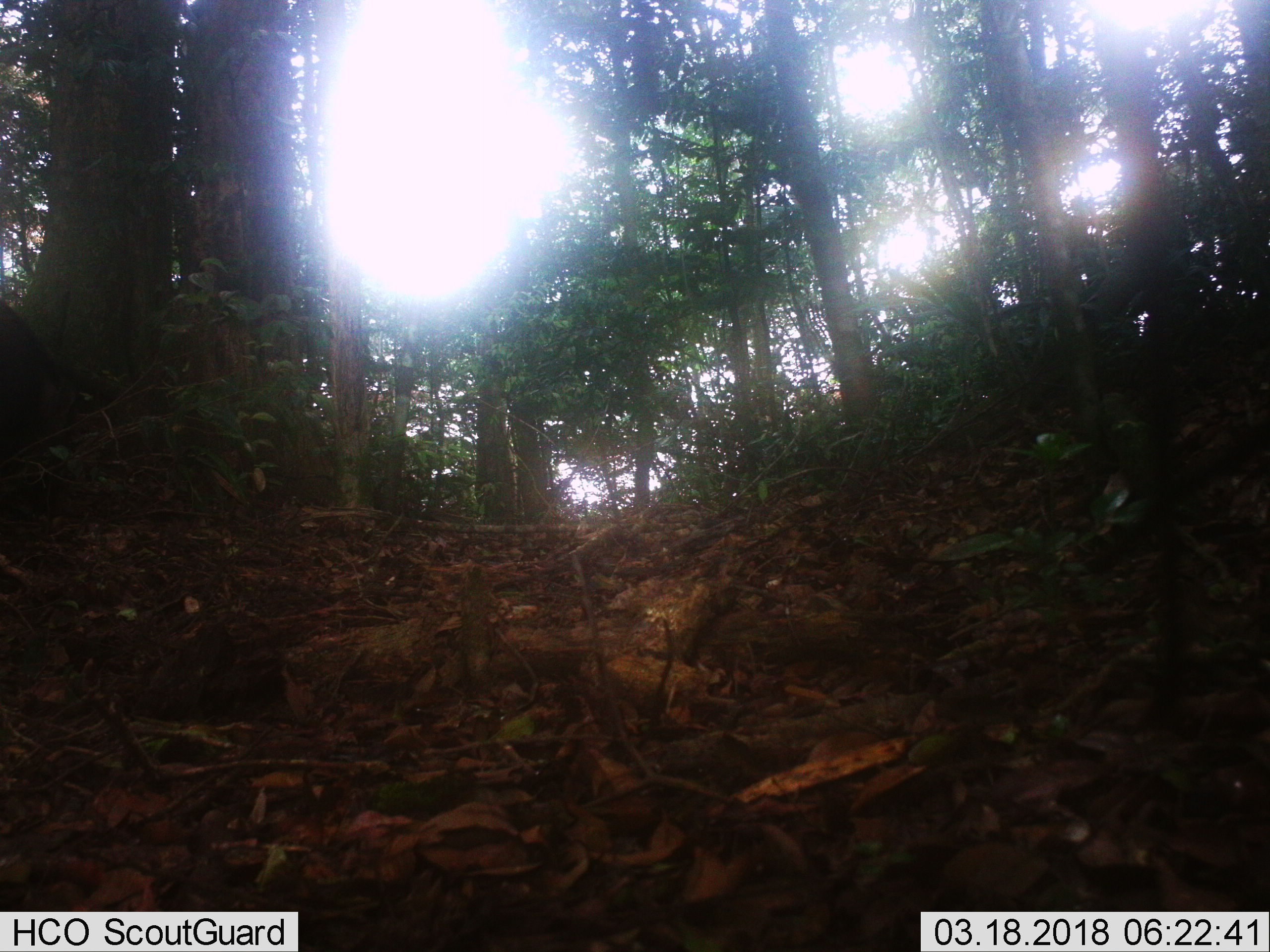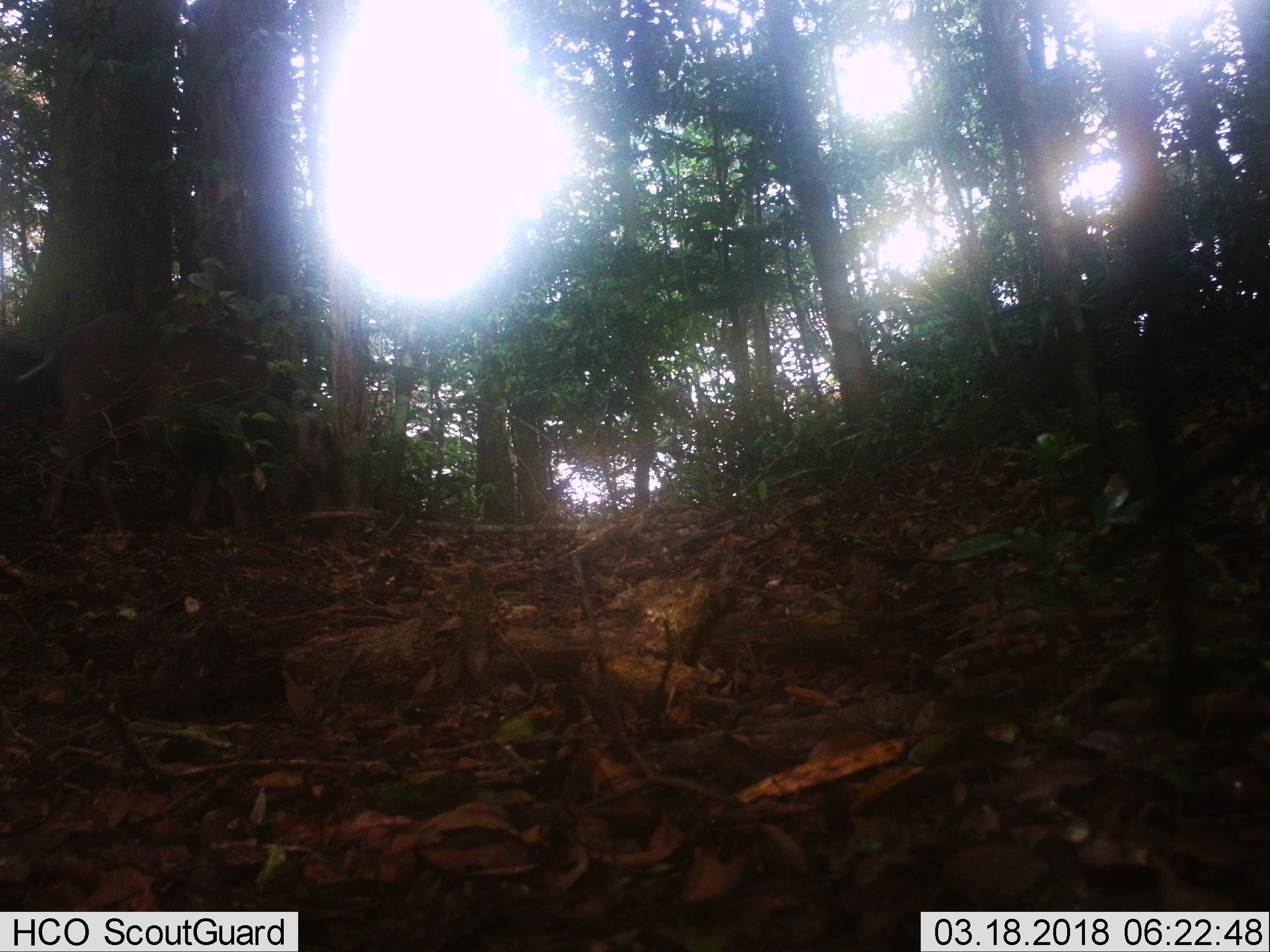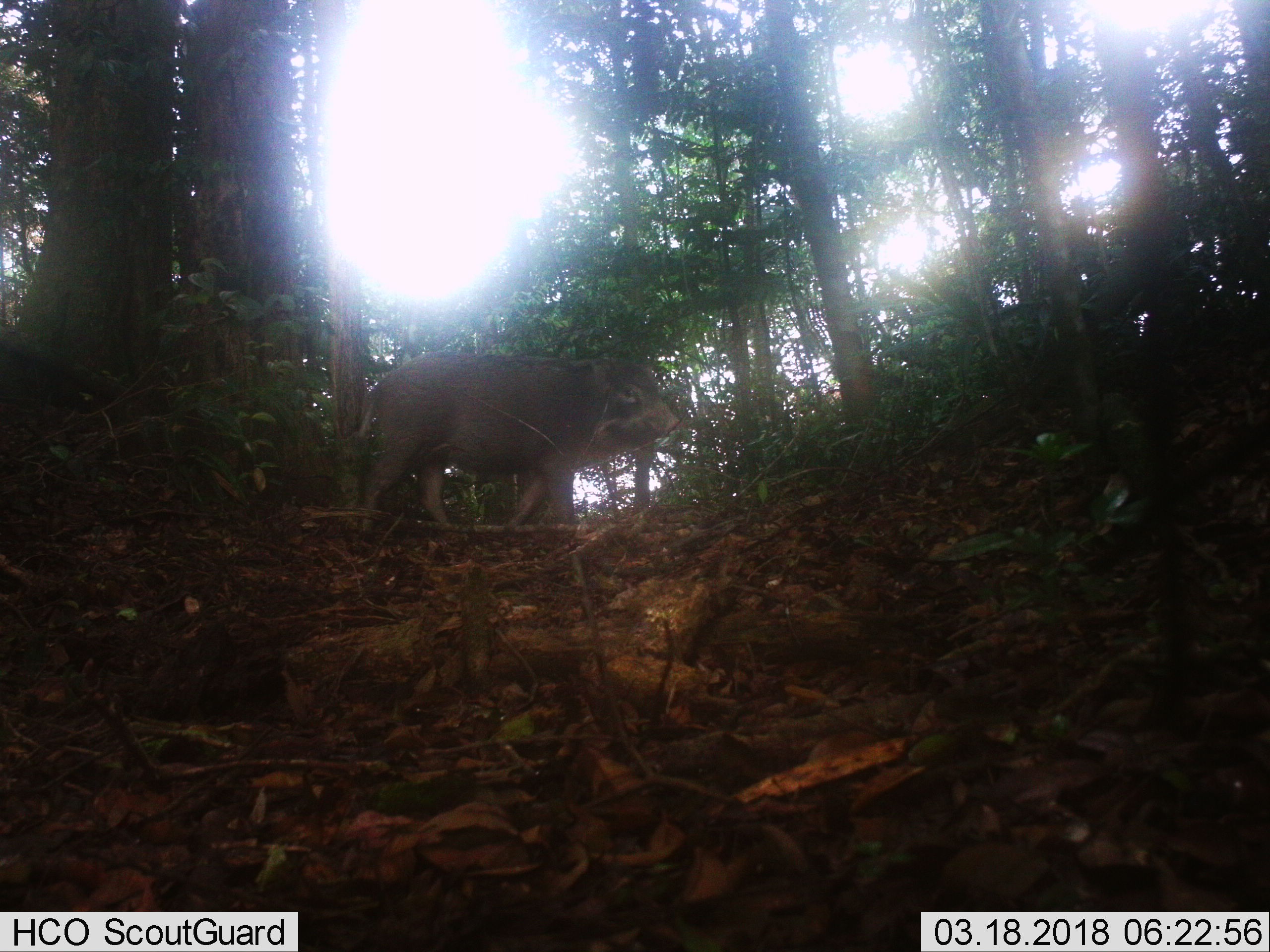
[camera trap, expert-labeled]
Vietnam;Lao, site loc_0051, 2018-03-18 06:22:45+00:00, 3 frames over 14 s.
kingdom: Animalia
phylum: Chordata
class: Mammalia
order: Artiodactyla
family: Suidae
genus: Sus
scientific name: Sus scrofa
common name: eurasian wild pig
Eurasian wild pig (Sus scrofa). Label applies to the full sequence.